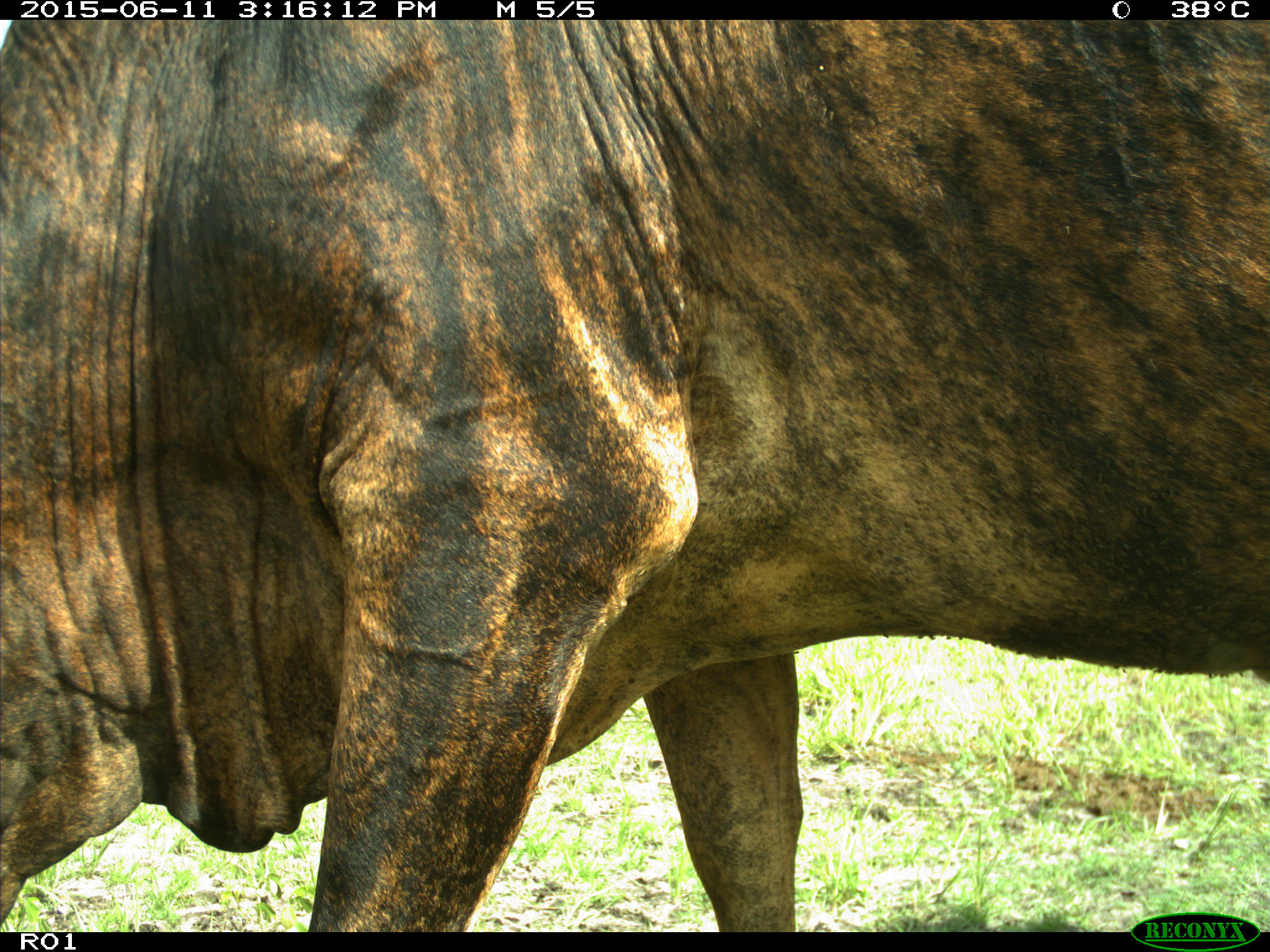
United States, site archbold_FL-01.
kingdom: Animalia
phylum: Chordata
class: Mammalia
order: Artiodactyla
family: Bovidae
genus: Bos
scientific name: Bos taurus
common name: domestic cow